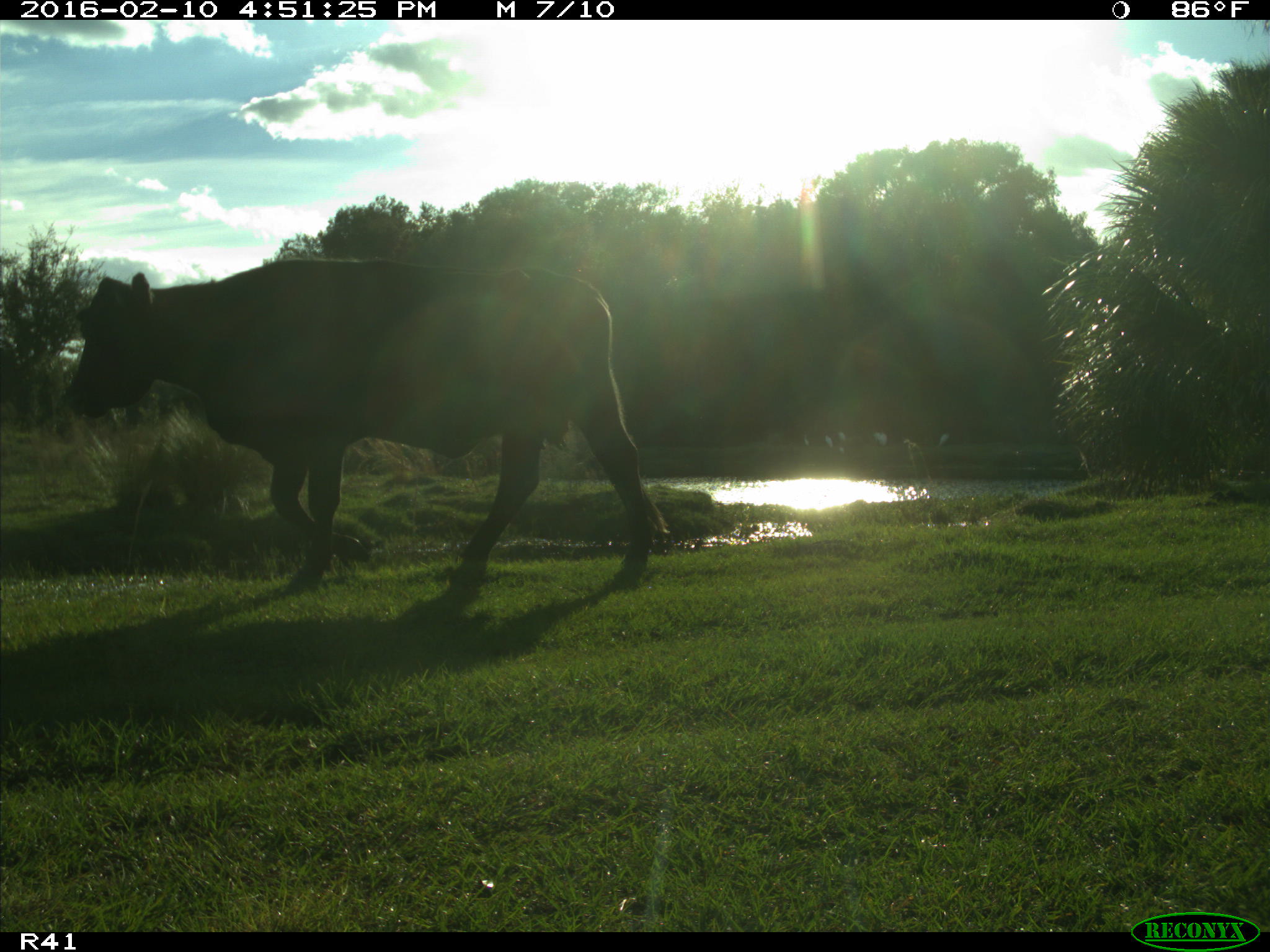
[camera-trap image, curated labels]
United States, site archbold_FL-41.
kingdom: Animalia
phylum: Chordata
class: Mammalia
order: Artiodactyla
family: Bovidae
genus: Bos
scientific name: Bos taurus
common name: domestic cow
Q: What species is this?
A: Bos taurus (domestic cow).